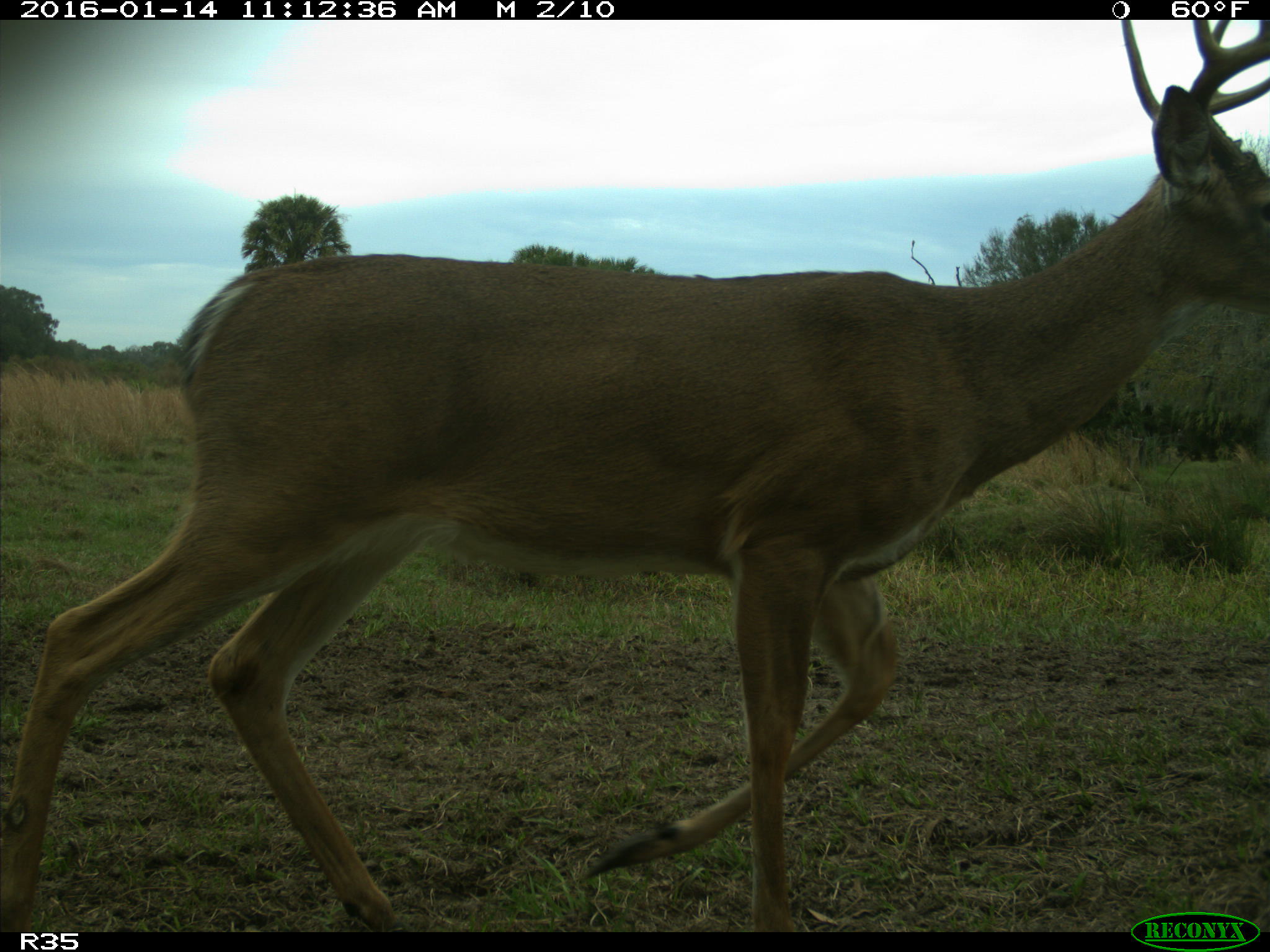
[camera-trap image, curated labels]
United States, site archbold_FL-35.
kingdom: Animalia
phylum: Chordata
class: Mammalia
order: Artiodactyla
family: Cervidae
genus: Odocoileus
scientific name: Odocoileus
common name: deer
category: unidentified deer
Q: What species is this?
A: Unidentified deer (deer) (Odocoileus).